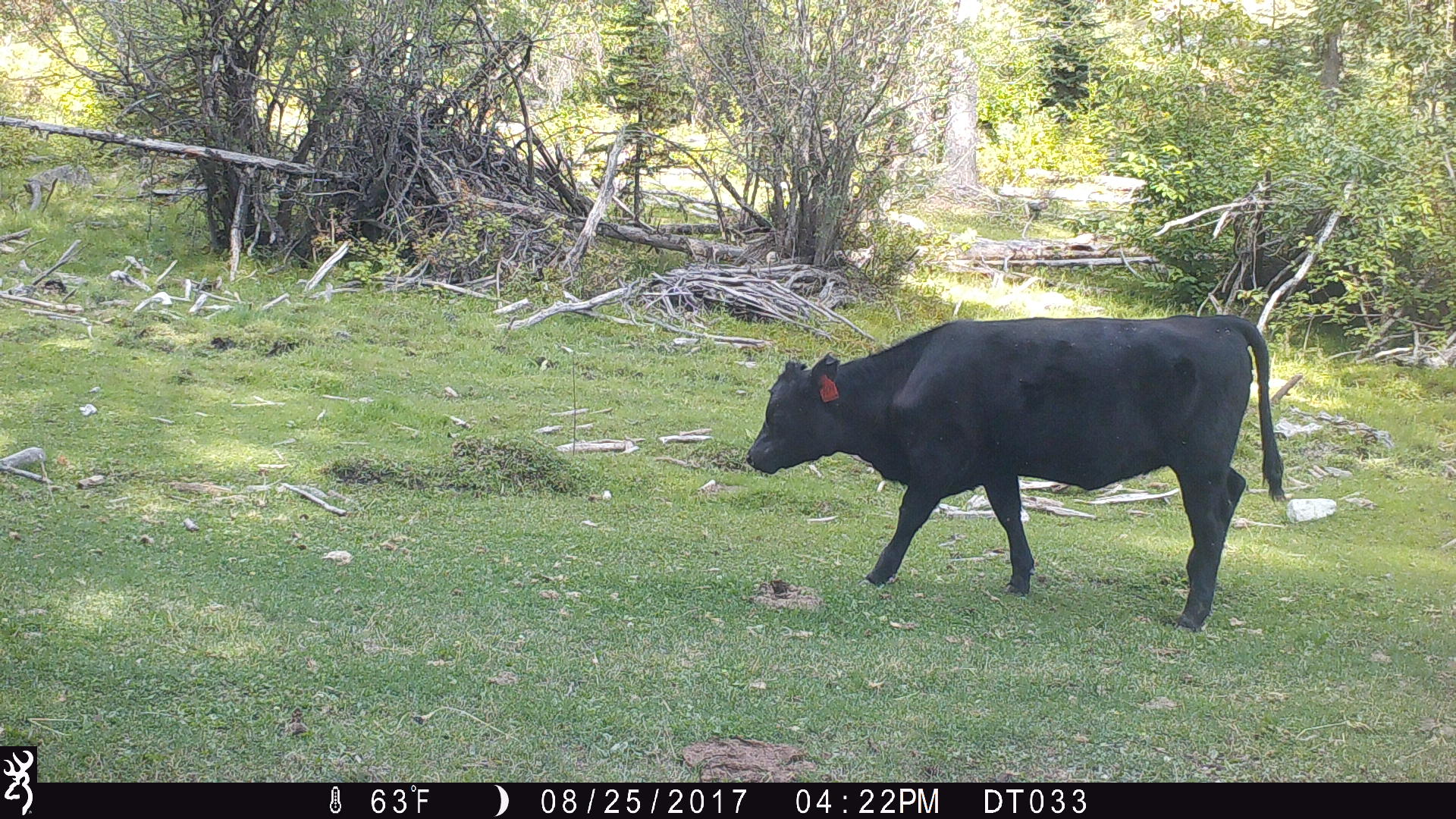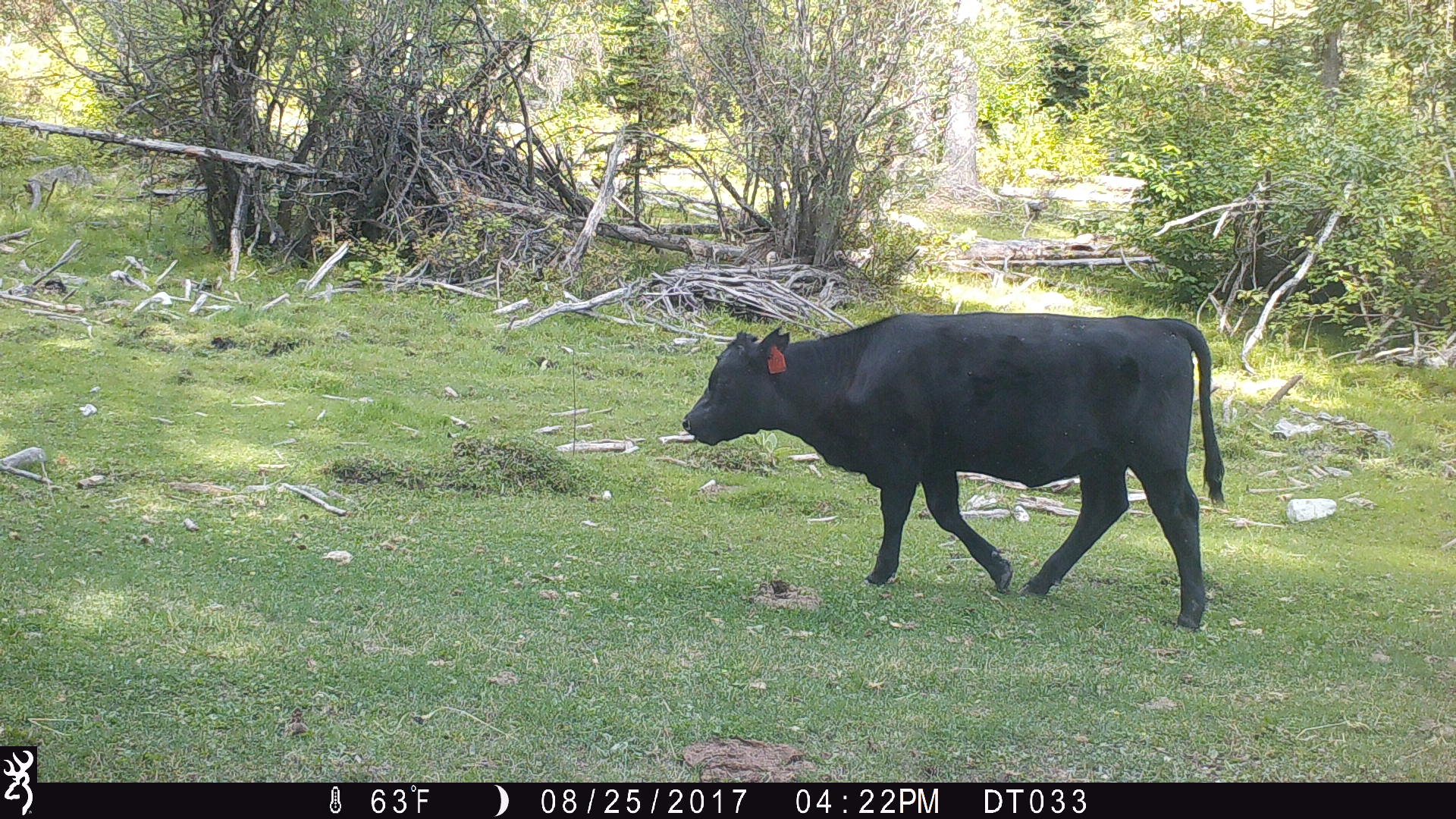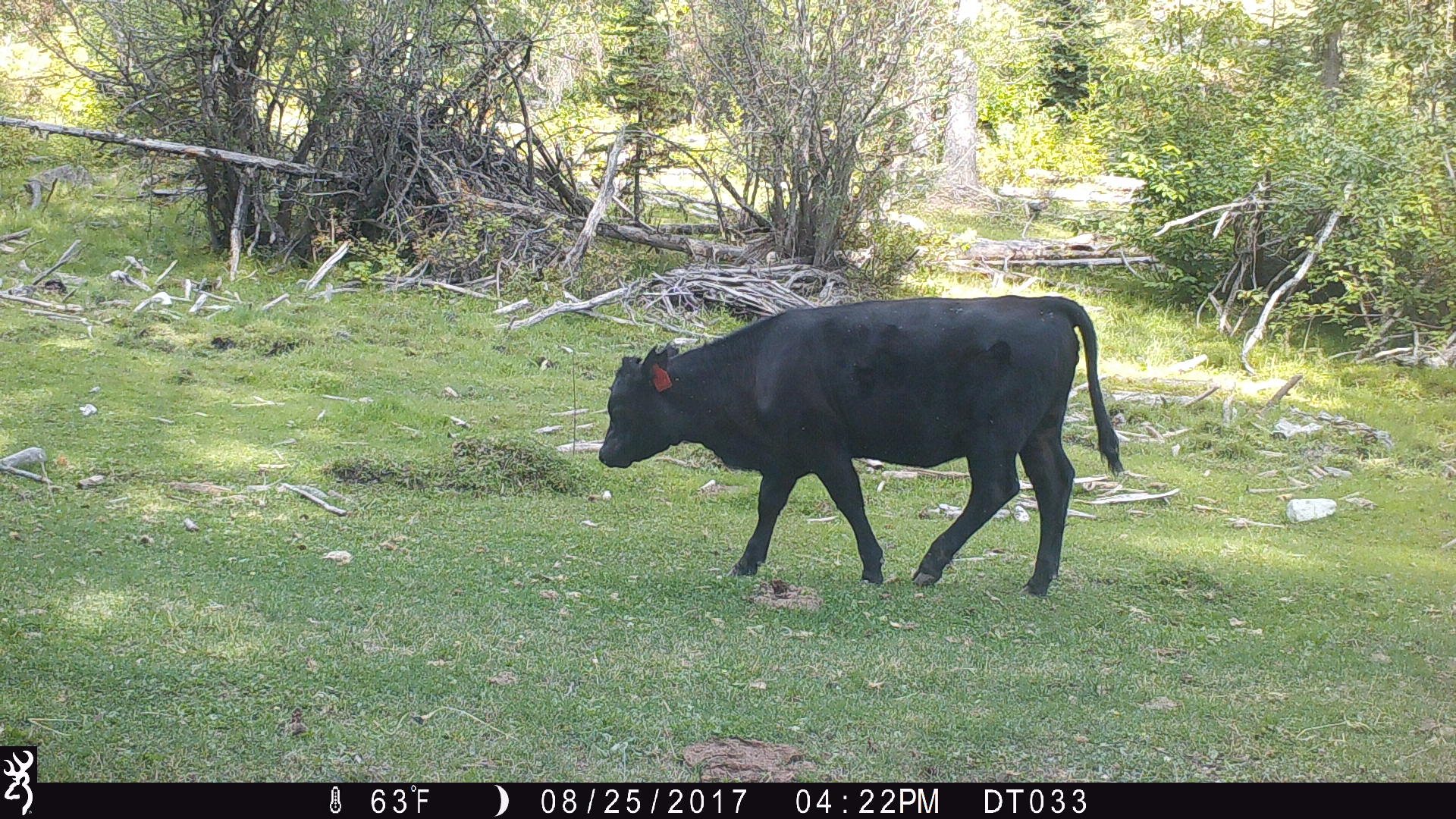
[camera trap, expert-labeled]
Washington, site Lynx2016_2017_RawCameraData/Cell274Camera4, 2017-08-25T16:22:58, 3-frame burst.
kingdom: Animalia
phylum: Chordata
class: Mammalia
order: Artiodactyla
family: Bovidae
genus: Bos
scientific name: Bos taurus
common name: domestic cattle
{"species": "domestic cattle (Bos taurus)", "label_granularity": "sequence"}